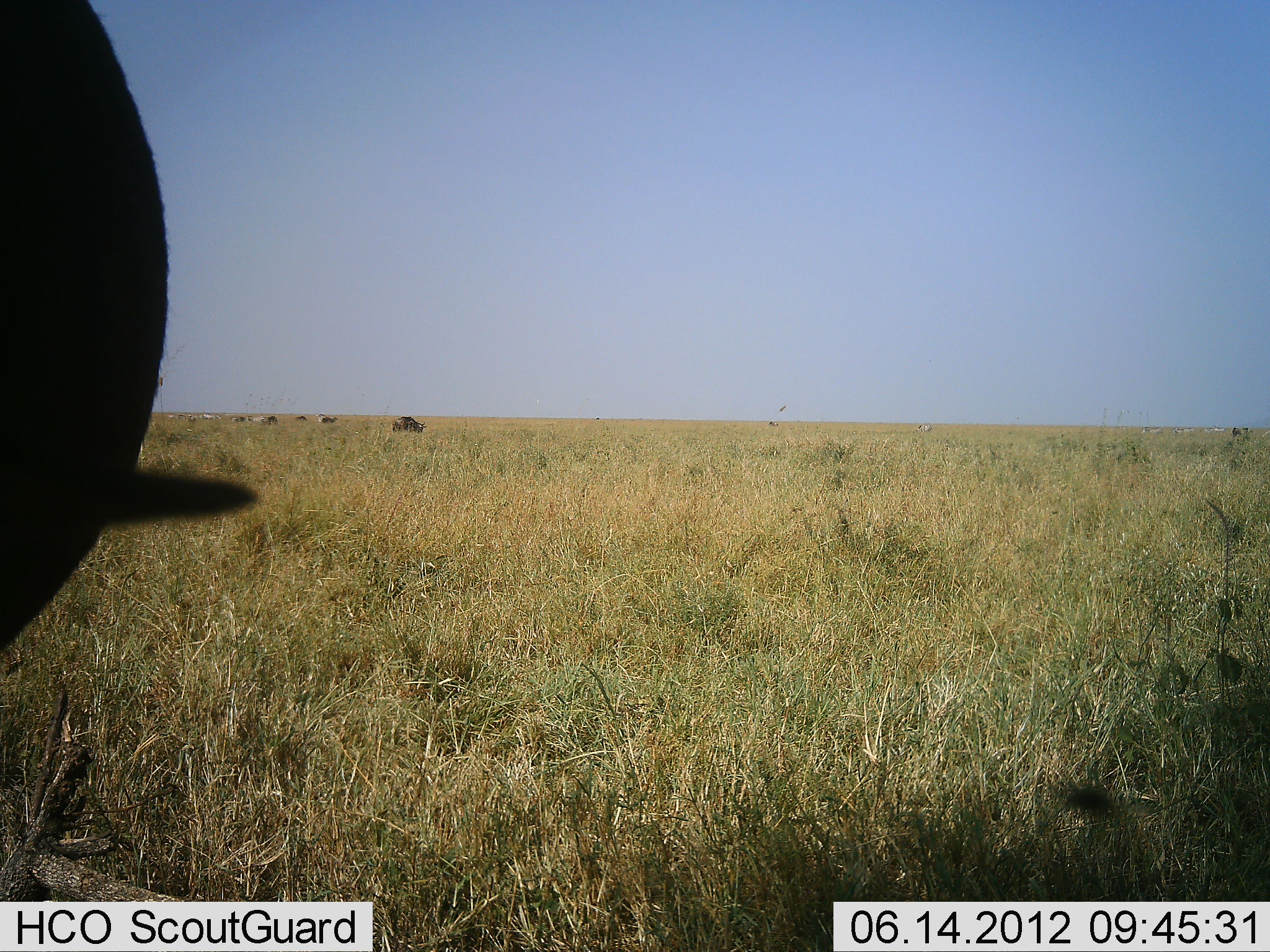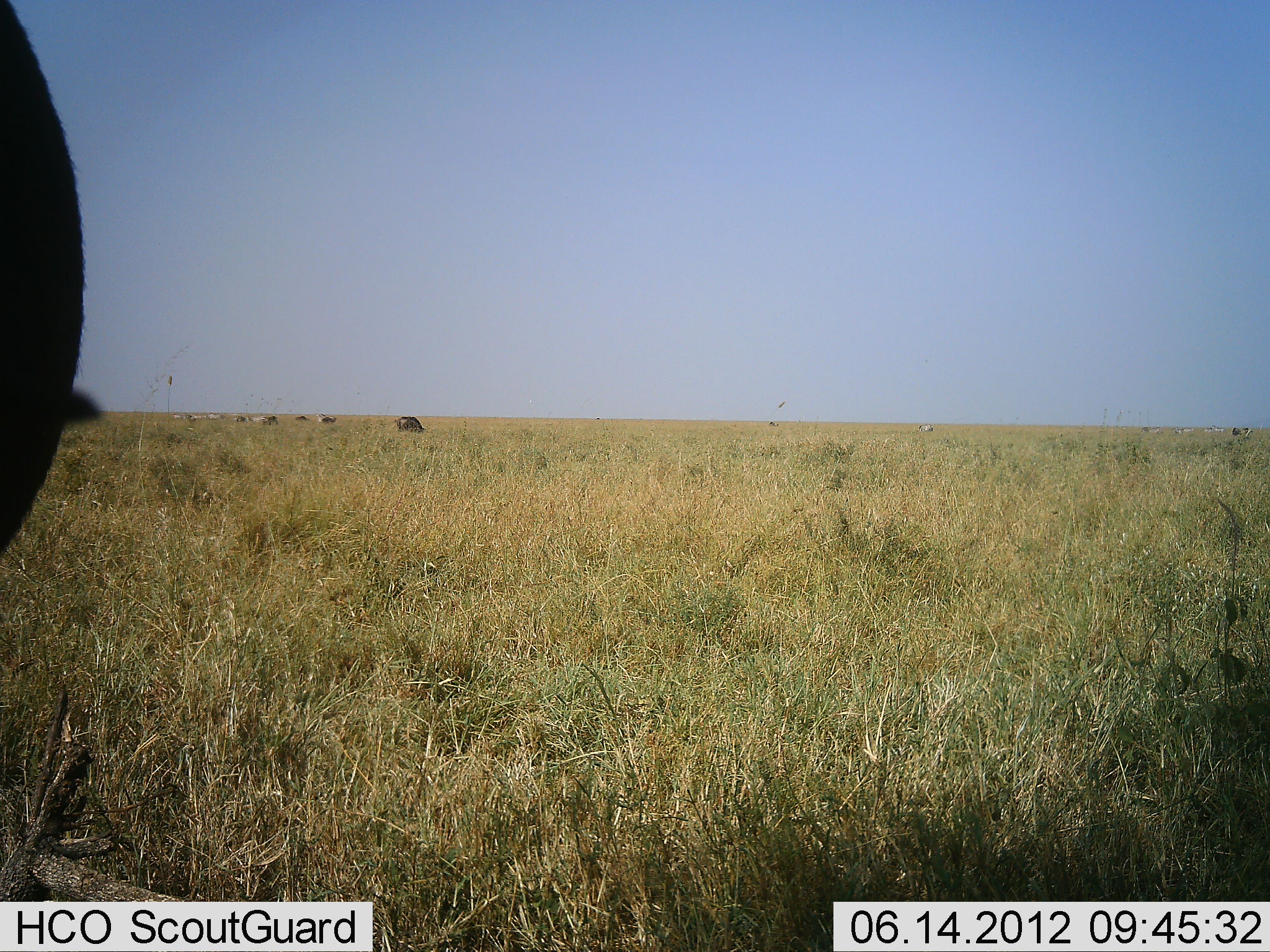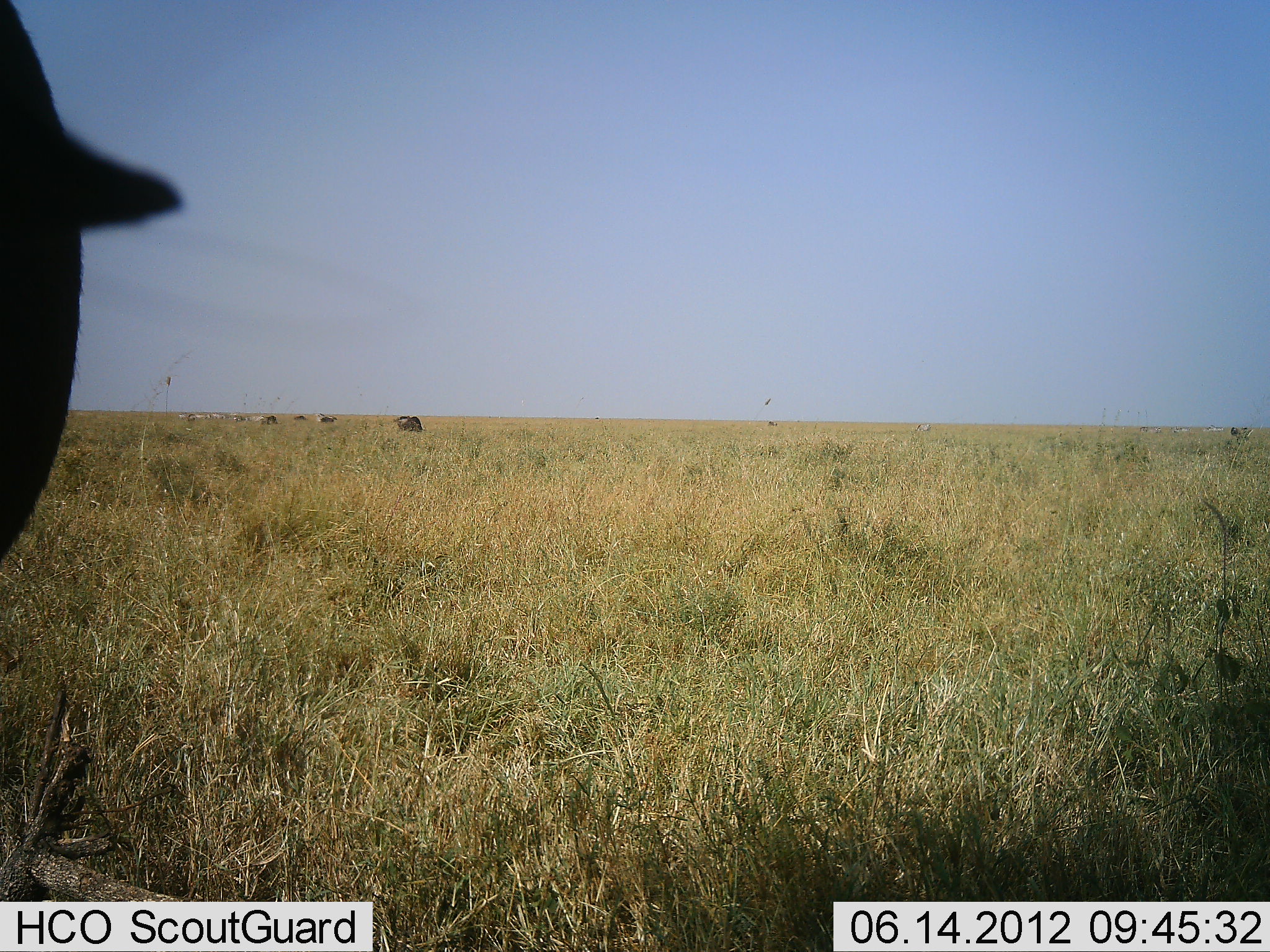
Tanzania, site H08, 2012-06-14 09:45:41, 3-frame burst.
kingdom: Animalia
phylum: Chordata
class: Mammalia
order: Artiodactyla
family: Bovidae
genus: Connochaetes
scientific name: Connochaetes taurinus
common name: blue wildebeest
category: wildebeest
Wildebeest (blue wildebeest) (Connochaetes taurinus), count 7. Behavior (volunteer vote fractions): standing 80%, resting 10%, moving 20%, interacting 0%. Young present (vote fraction): 0%. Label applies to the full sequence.